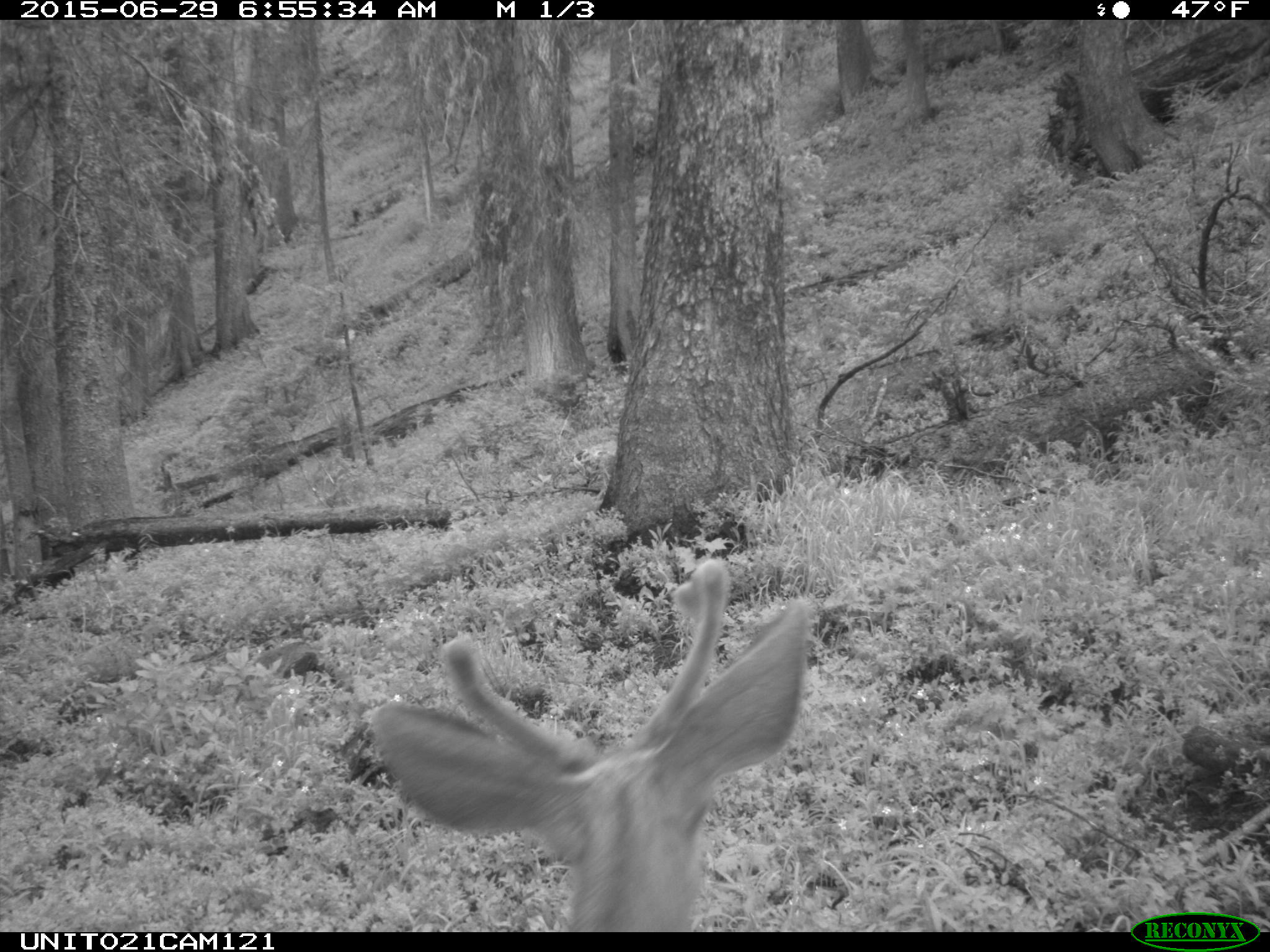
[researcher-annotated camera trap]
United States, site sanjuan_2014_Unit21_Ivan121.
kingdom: Animalia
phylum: Chordata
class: Mammalia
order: Artiodactyla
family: Cervidae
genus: Odocoileus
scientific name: Odocoileus hemionus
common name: mule deer